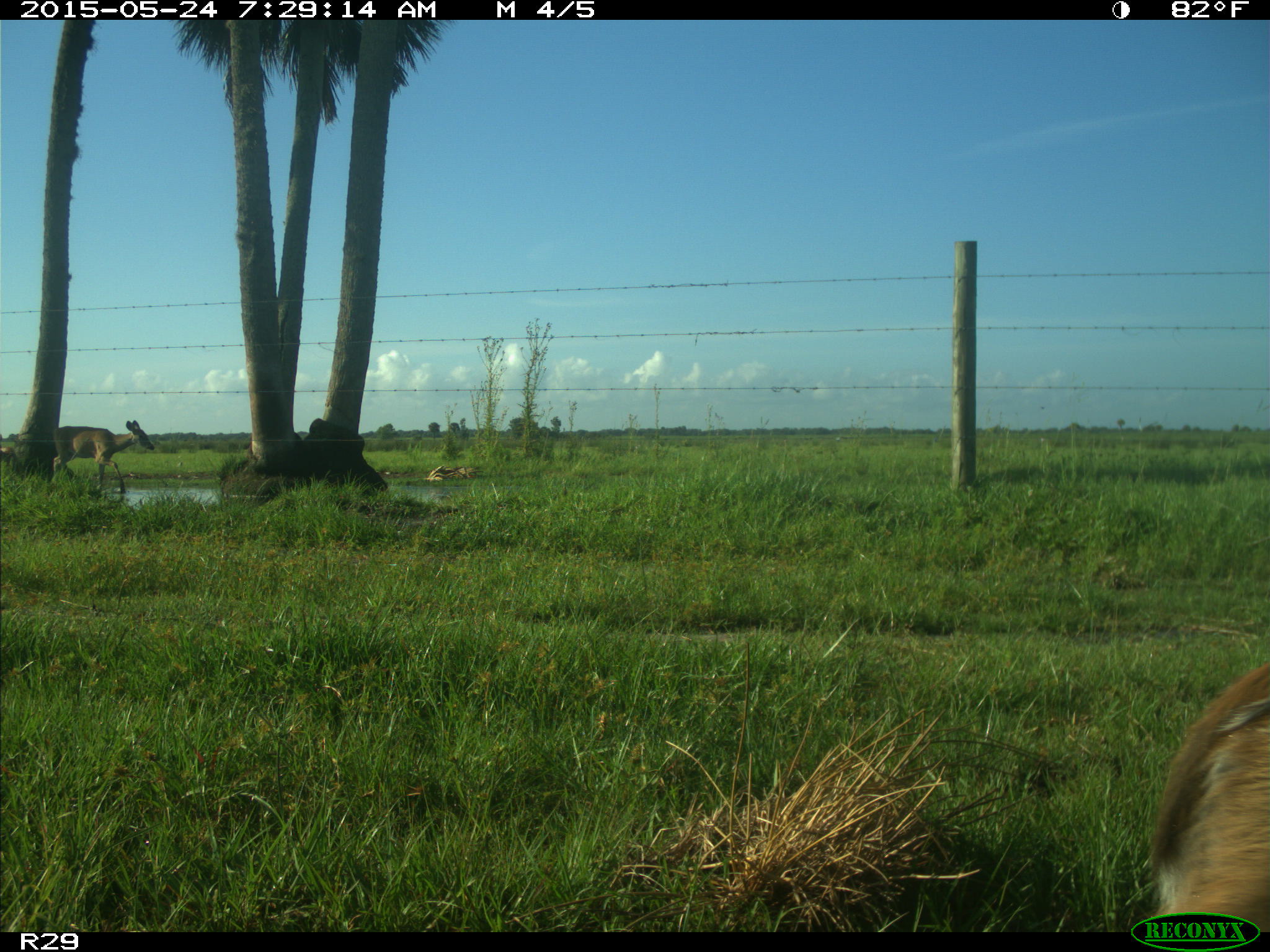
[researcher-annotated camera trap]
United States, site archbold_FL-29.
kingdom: Animalia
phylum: Chordata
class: Mammalia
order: Artiodactyla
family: Cervidae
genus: Odocoileus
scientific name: Odocoileus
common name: deer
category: unidentified deer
Unidentified deer (deer) (Odocoileus).